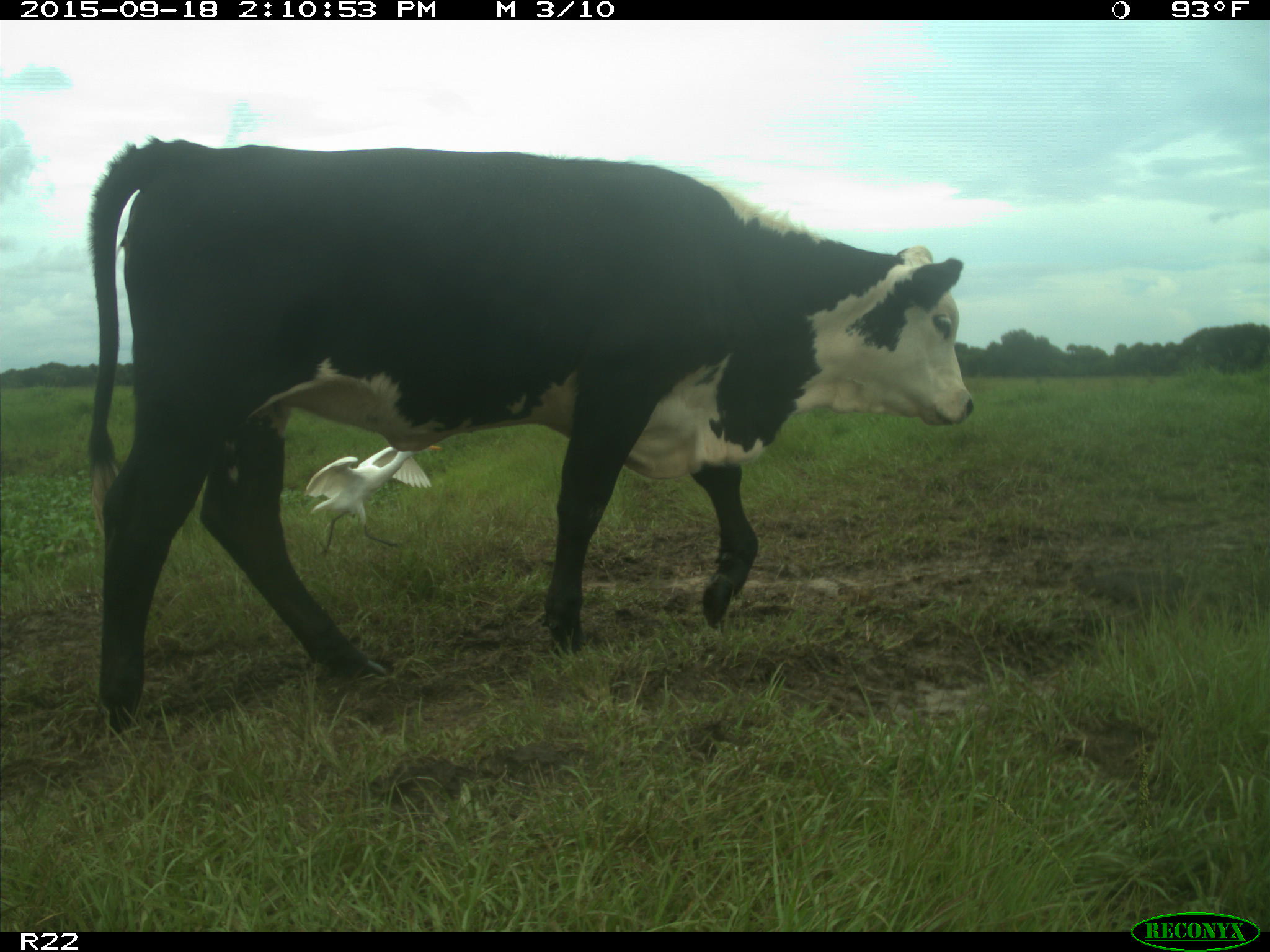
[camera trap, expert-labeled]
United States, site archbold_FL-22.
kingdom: Animalia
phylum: Chordata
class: Mammalia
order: Artiodactyla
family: Bovidae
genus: Bos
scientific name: Bos taurus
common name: domestic cow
Bos taurus (domestic cow).